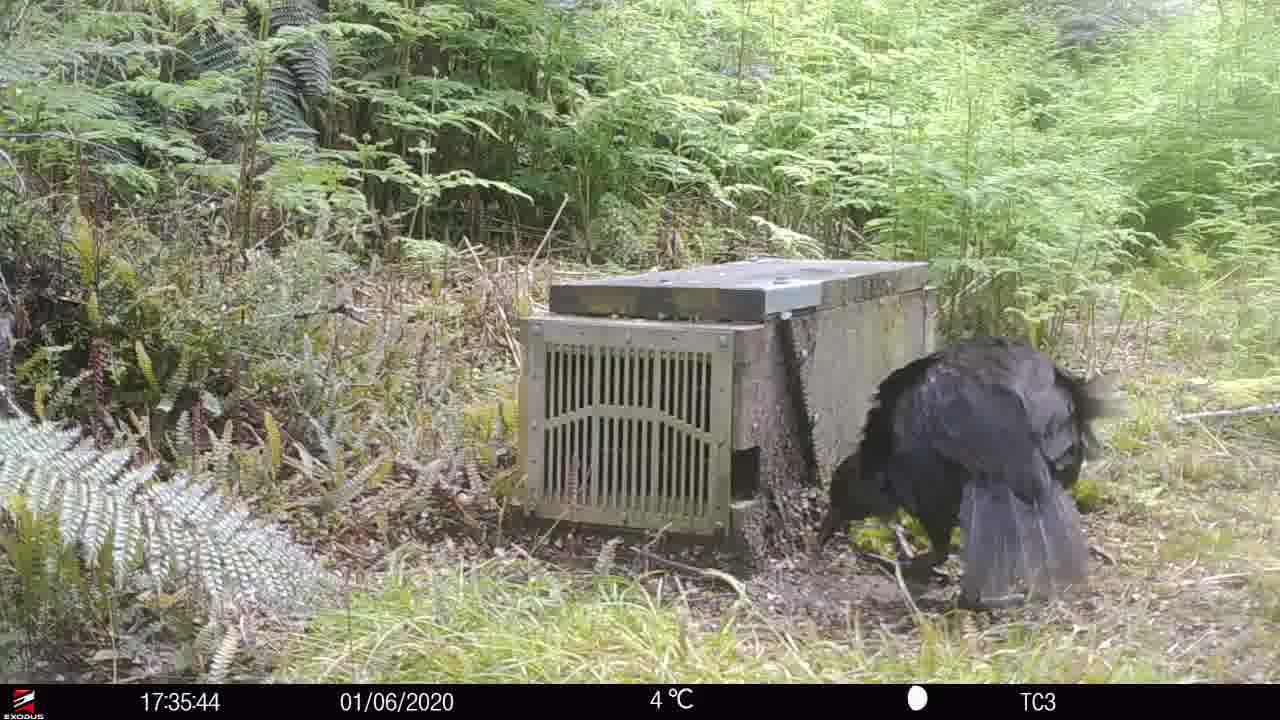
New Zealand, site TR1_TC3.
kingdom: Animalia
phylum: Chordata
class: Aves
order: Gruiformes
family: Rallidae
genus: Gallirallus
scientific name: Gallirallus australis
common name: weka